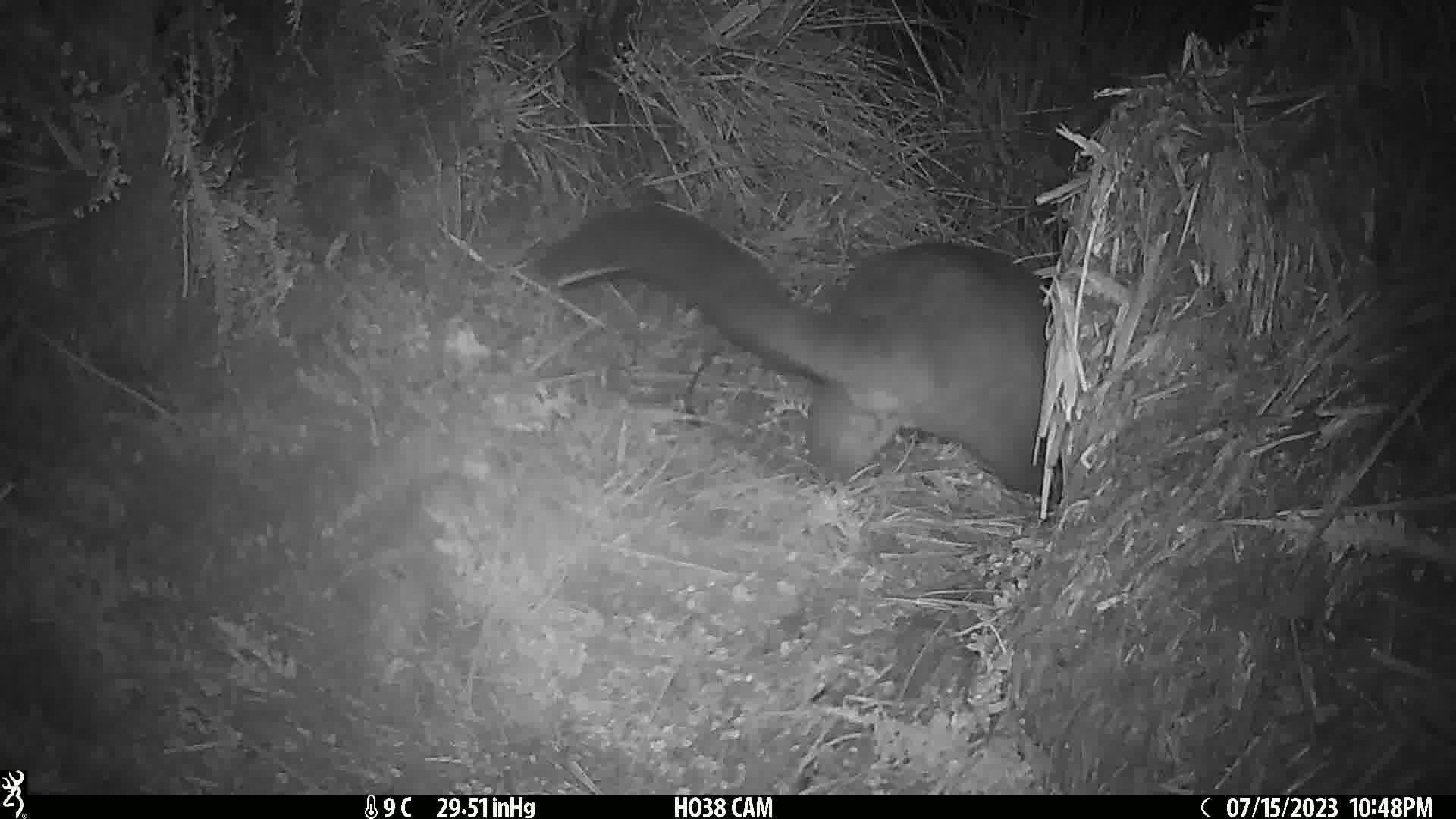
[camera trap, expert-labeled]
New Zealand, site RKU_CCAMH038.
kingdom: Animalia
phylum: Chordata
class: Mammalia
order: Diprotodontia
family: Phalangeridae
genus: Trichosurus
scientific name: Trichosurus vulpecula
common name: common brushtail possum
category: possum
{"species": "possum (common brushtail possum) (Trichosurus vulpecula)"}